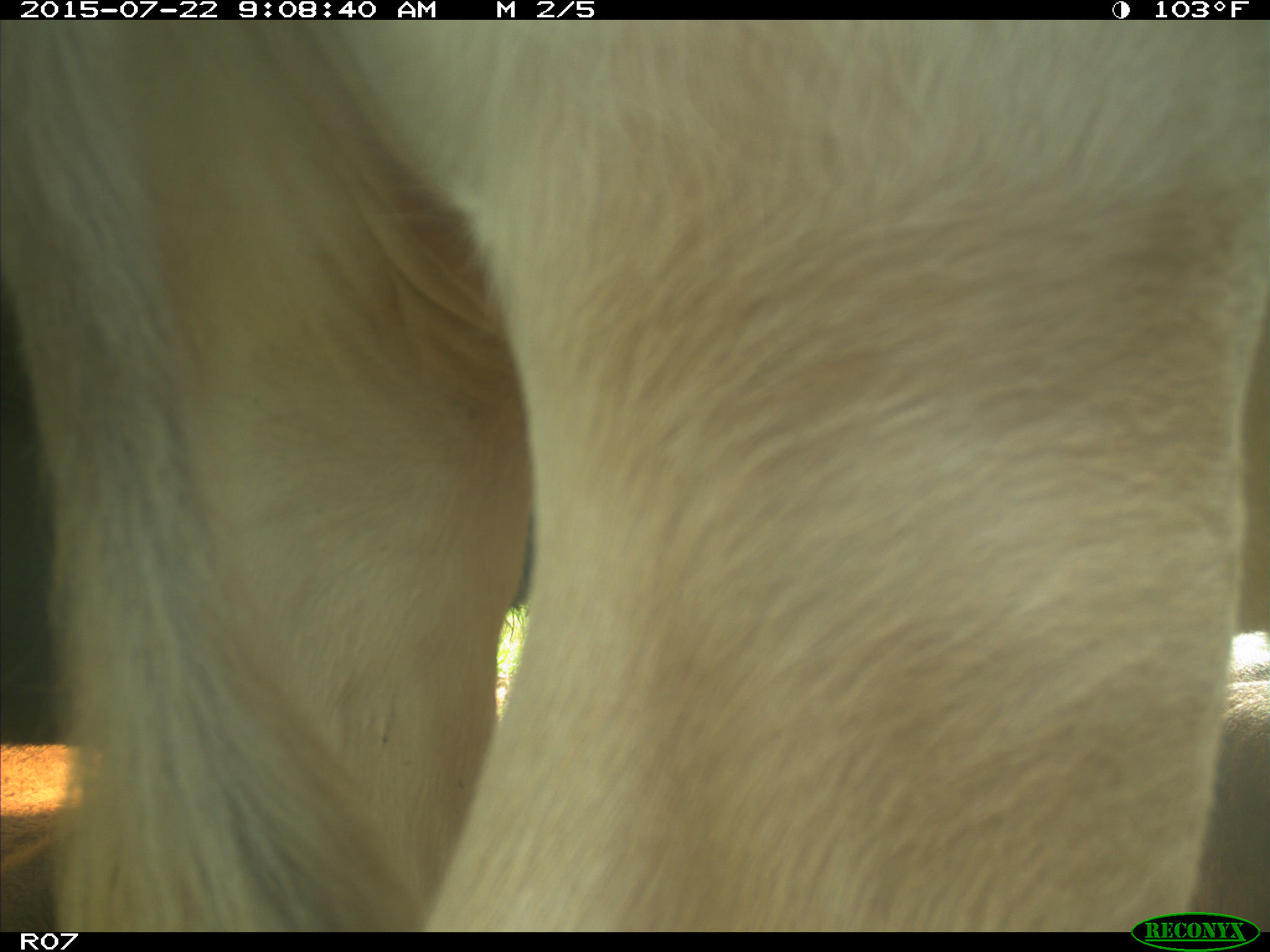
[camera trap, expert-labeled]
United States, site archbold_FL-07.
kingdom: Animalia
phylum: Chordata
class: Mammalia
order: Artiodactyla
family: Bovidae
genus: Bos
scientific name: Bos taurus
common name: domestic cow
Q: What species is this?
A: Bos taurus (domestic cow).